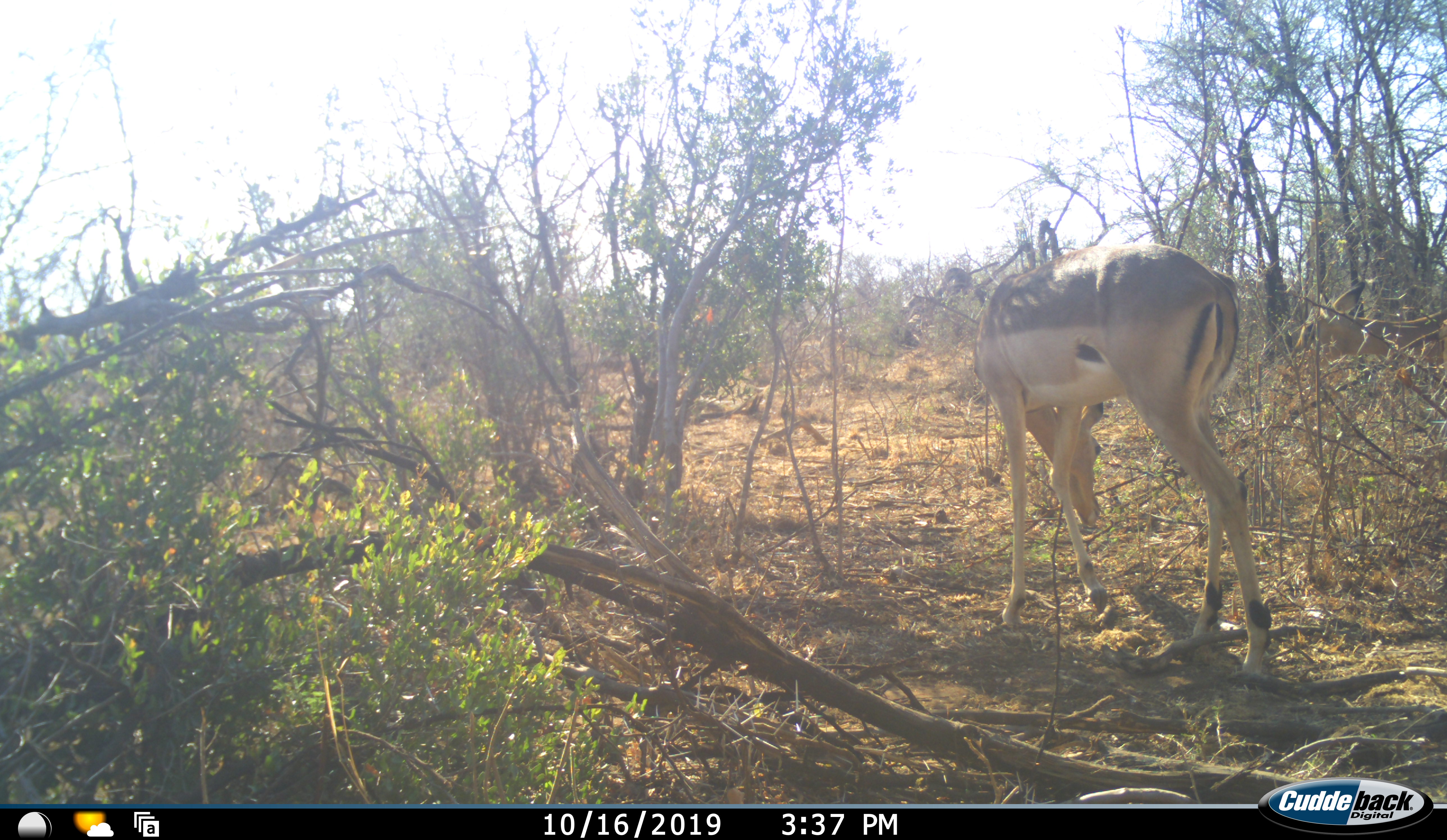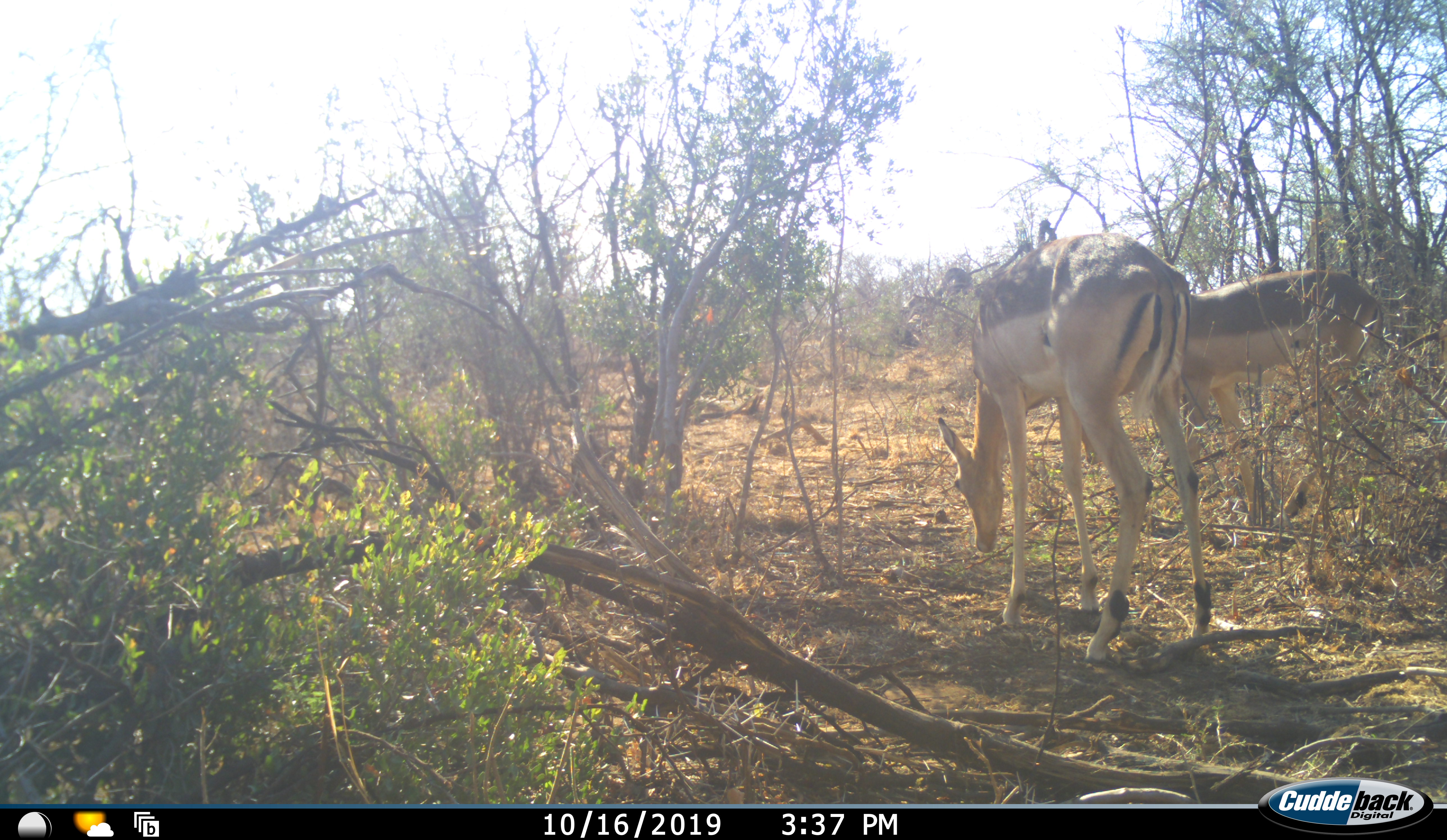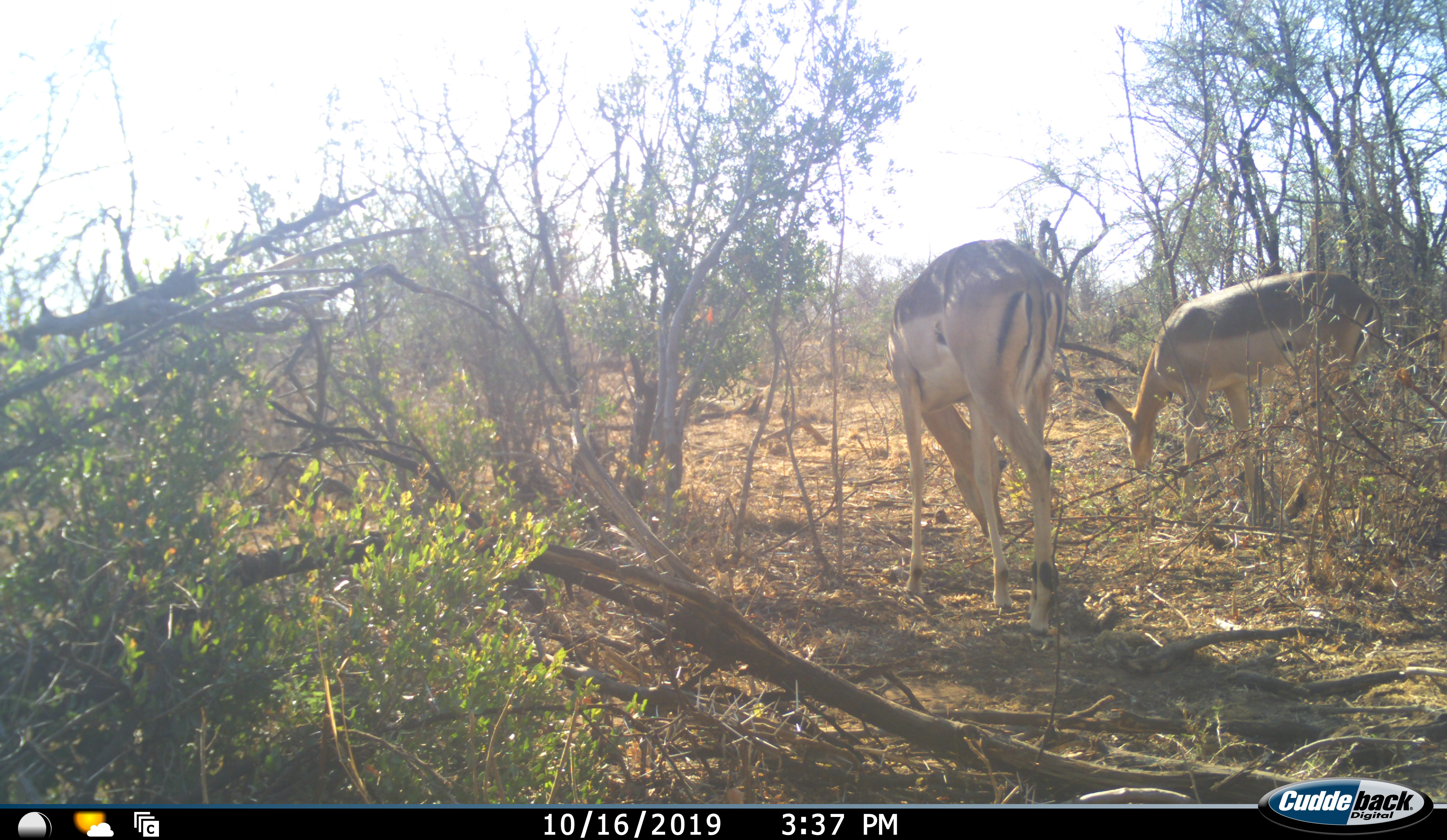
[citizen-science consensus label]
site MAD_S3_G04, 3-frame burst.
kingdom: Animalia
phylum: Chordata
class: Mammalia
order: Artiodactyla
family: Bovidae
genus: Aepyceros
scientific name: Aepyceros melampus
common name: impala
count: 2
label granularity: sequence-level